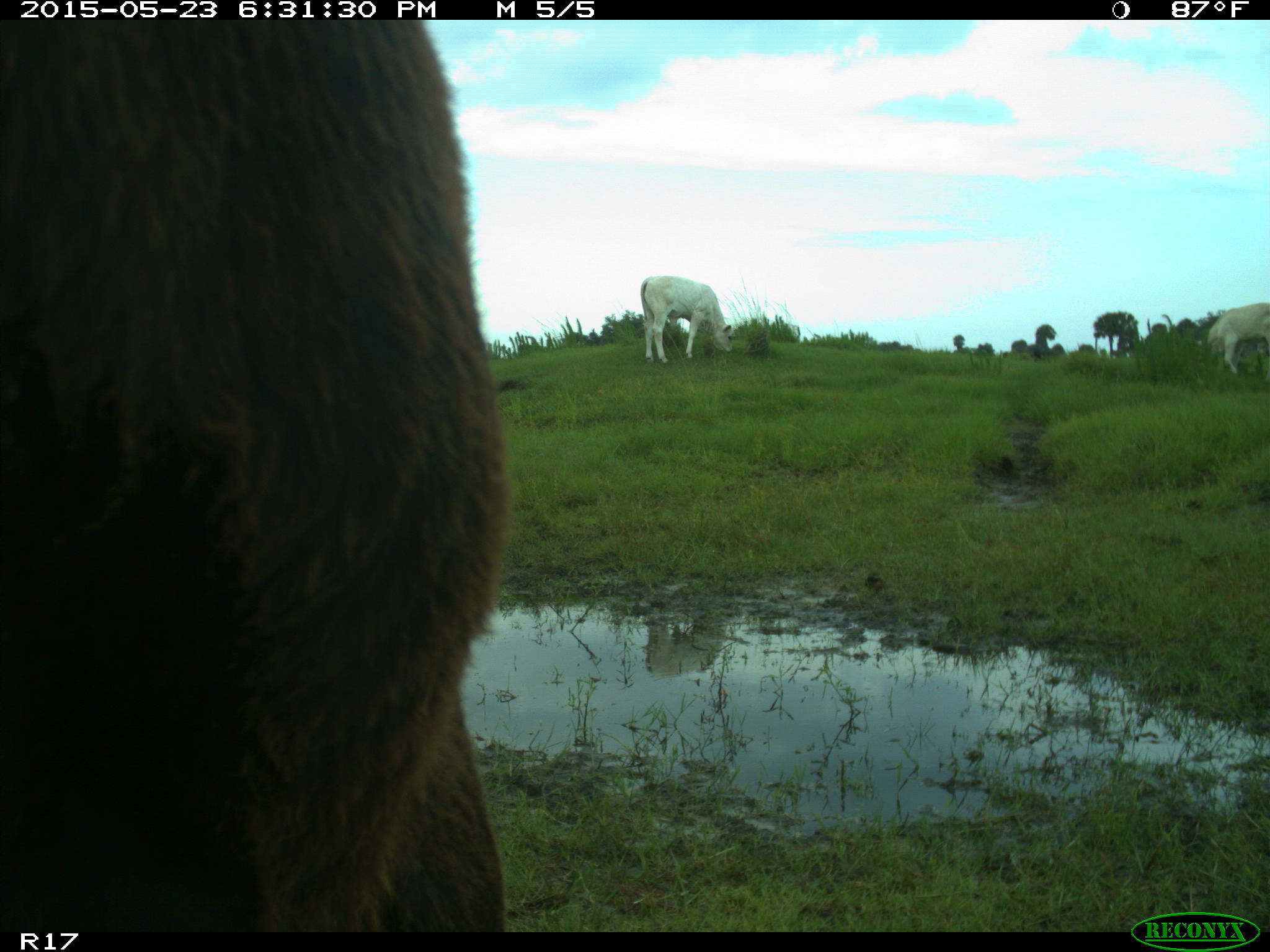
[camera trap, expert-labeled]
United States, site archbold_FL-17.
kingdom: Animalia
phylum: Chordata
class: Mammalia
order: Artiodactyla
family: Bovidae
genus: Bos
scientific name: Bos taurus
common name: domestic cow